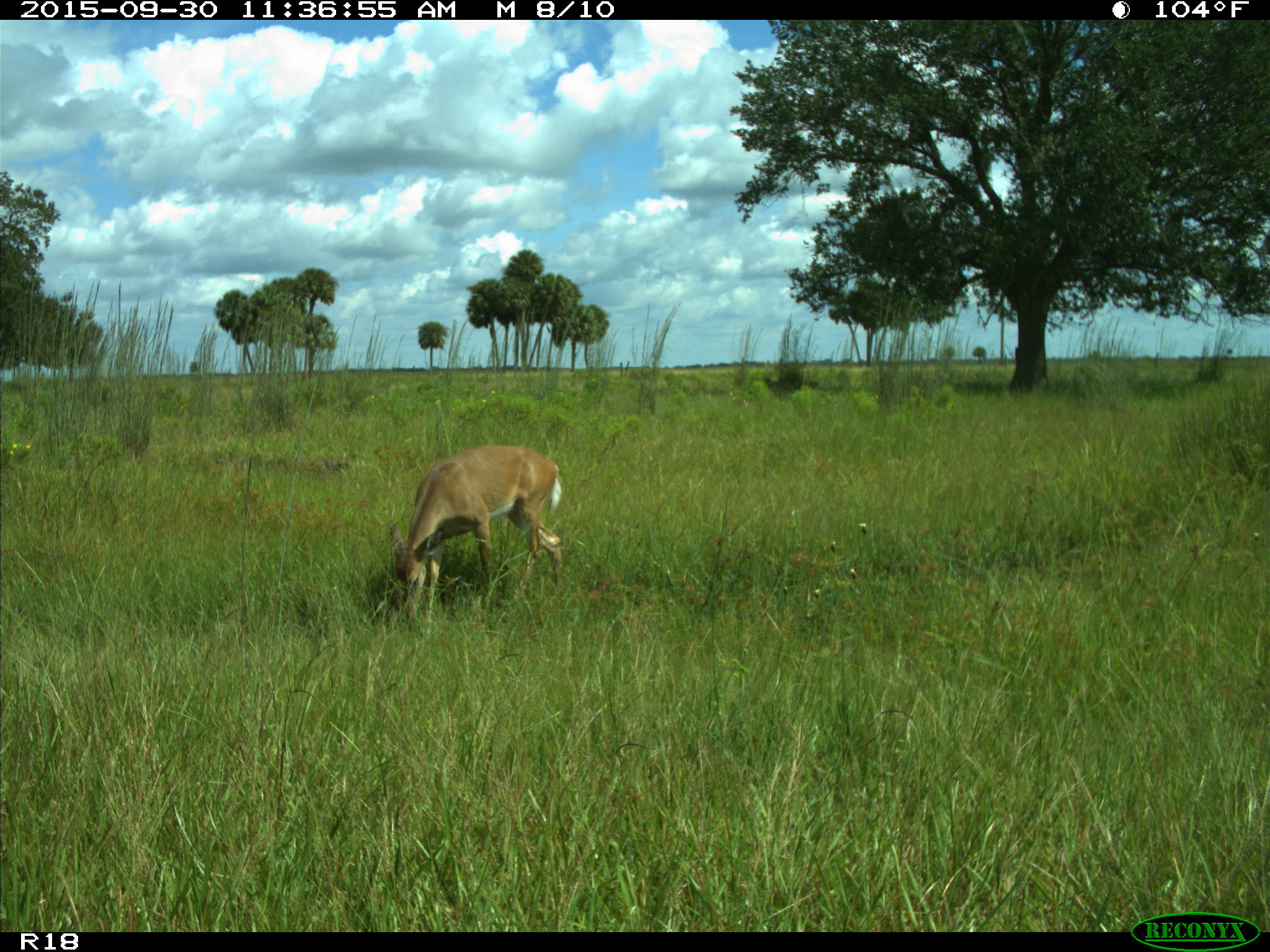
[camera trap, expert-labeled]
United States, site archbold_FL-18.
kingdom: Animalia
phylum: Chordata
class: Mammalia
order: Artiodactyla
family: Cervidae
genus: Odocoileus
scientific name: Odocoileus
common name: deer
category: unidentified deer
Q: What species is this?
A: Unidentified deer (deer) (Odocoileus).